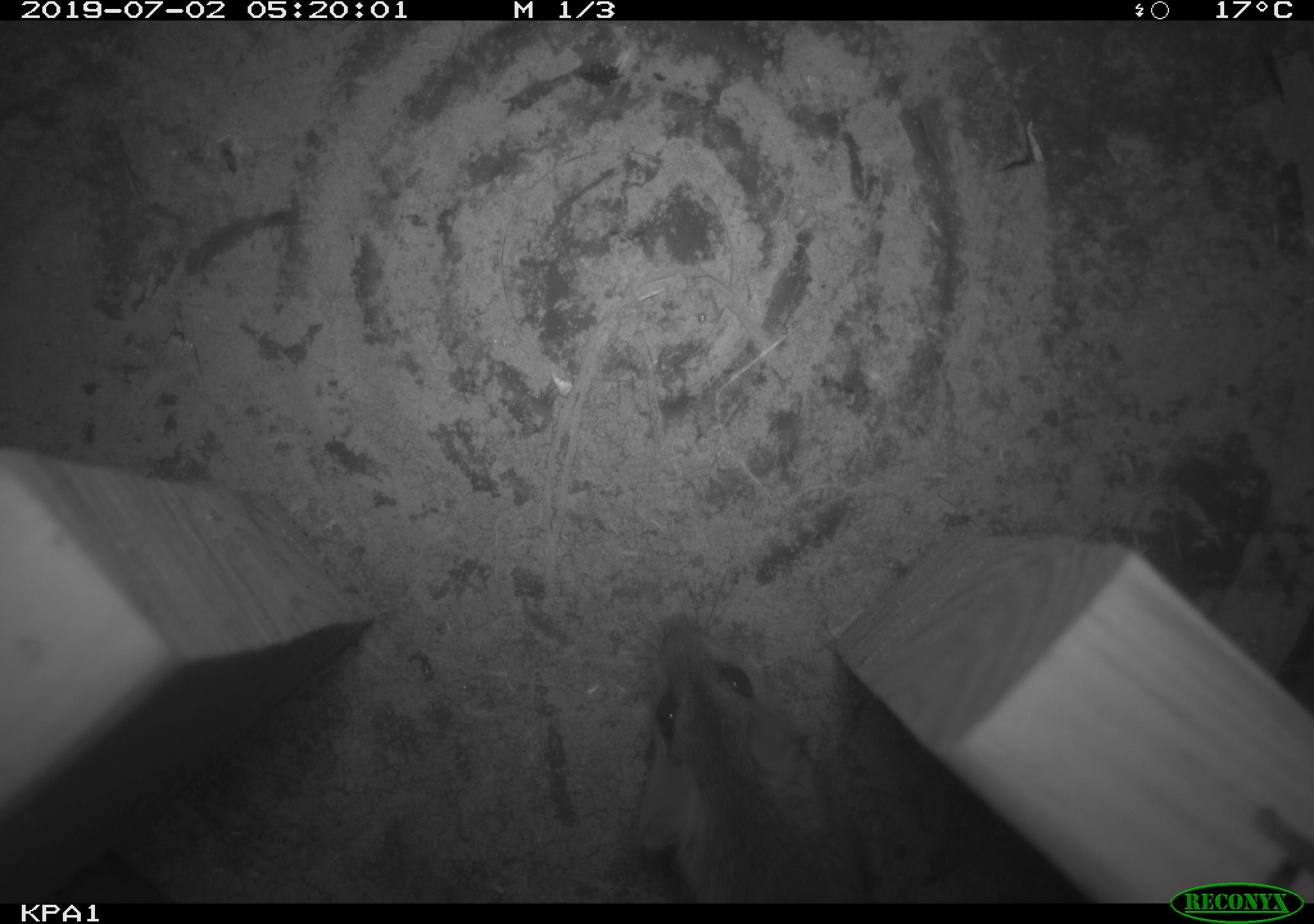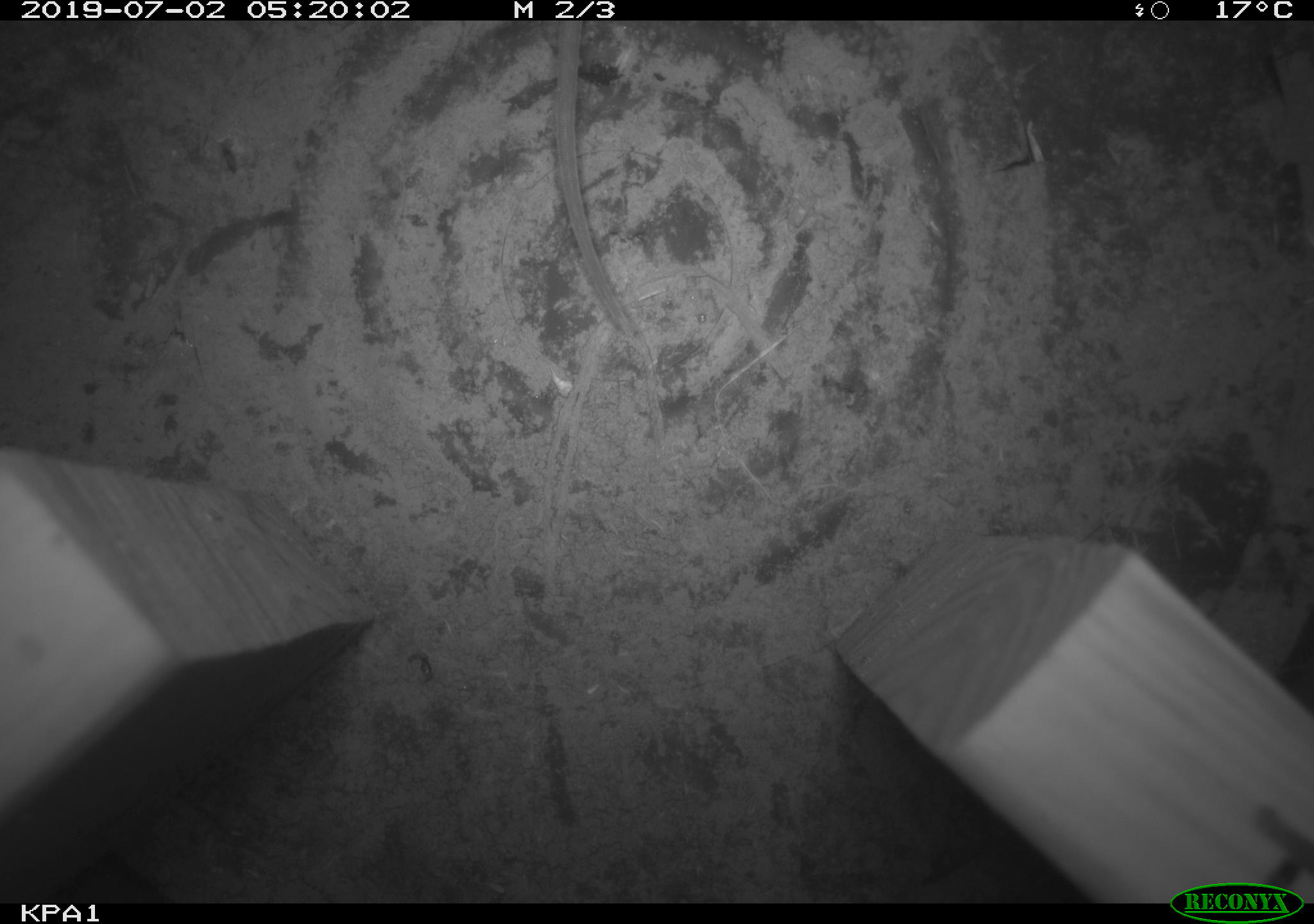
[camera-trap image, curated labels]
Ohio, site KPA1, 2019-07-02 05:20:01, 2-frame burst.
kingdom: Animalia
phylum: Chordata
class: Mammalia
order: Rodentia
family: Cricetidae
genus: Peromyscus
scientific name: Peromyscus leucopus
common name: white-footed mouse